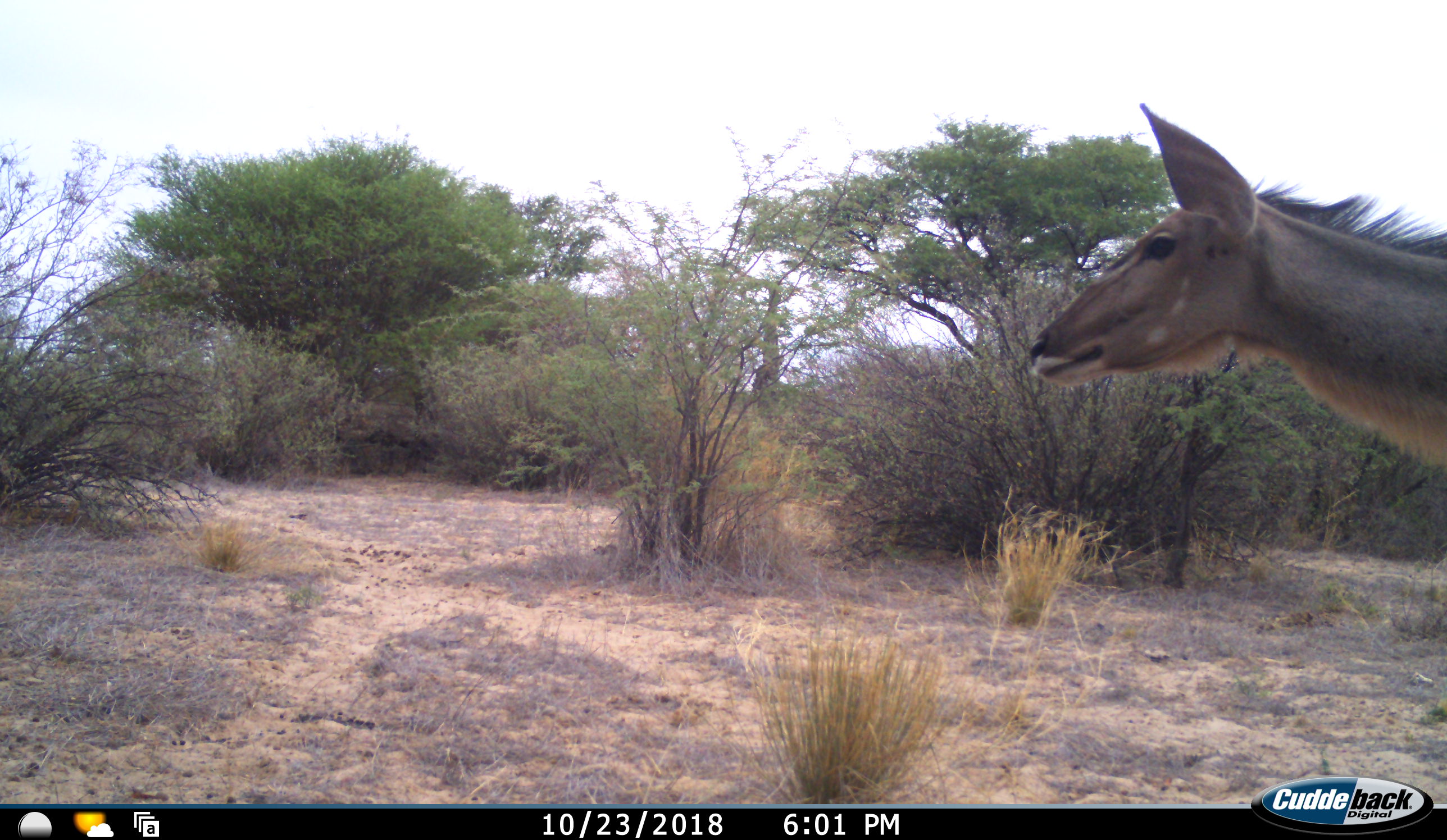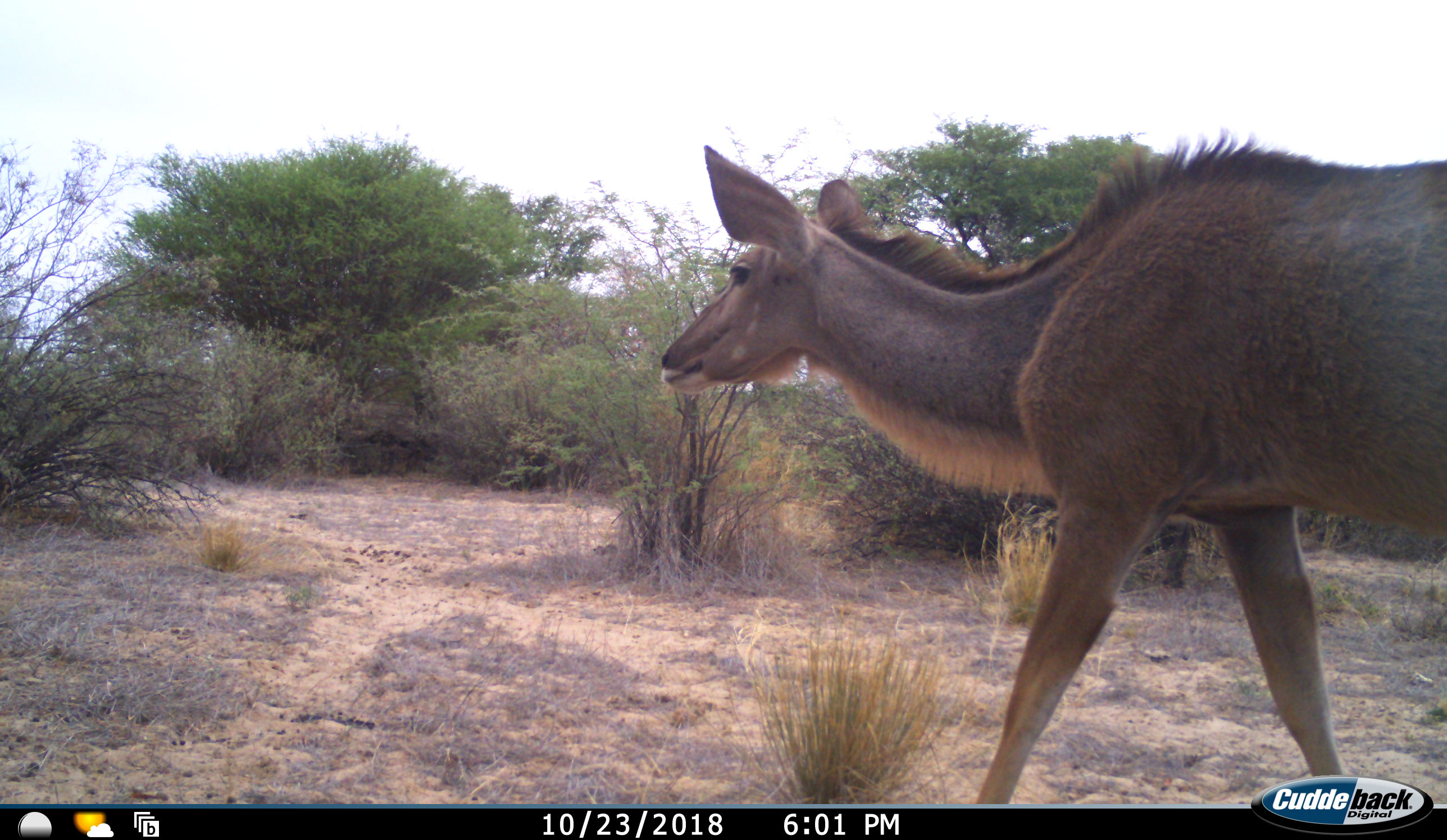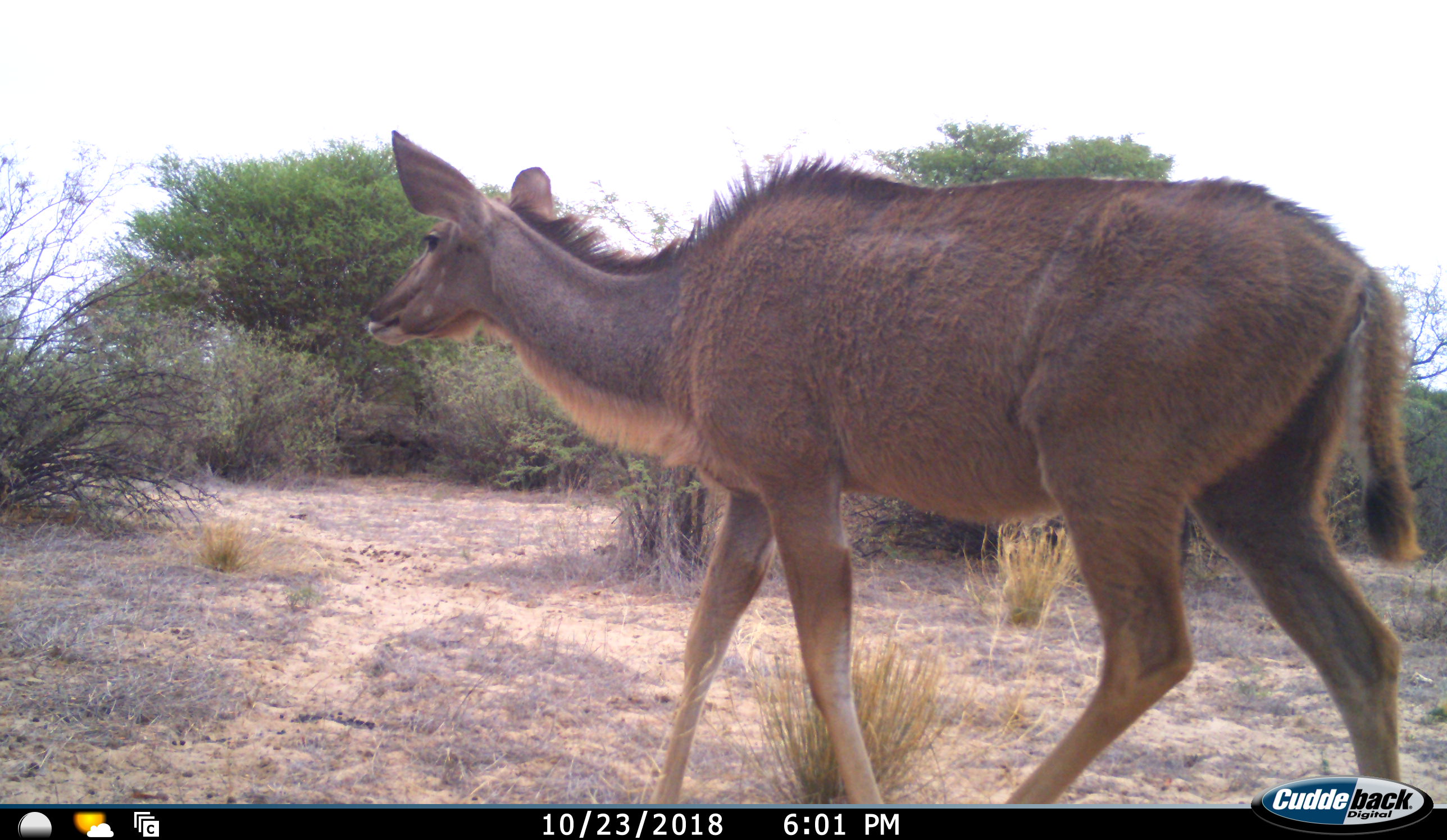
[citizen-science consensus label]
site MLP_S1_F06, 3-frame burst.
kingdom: Animalia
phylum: Chordata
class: Mammalia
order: Artiodactyla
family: Bovidae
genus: Tragelaphus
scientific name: Tragelaphus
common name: kudu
Kudu (Tragelaphus), count 1. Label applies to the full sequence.